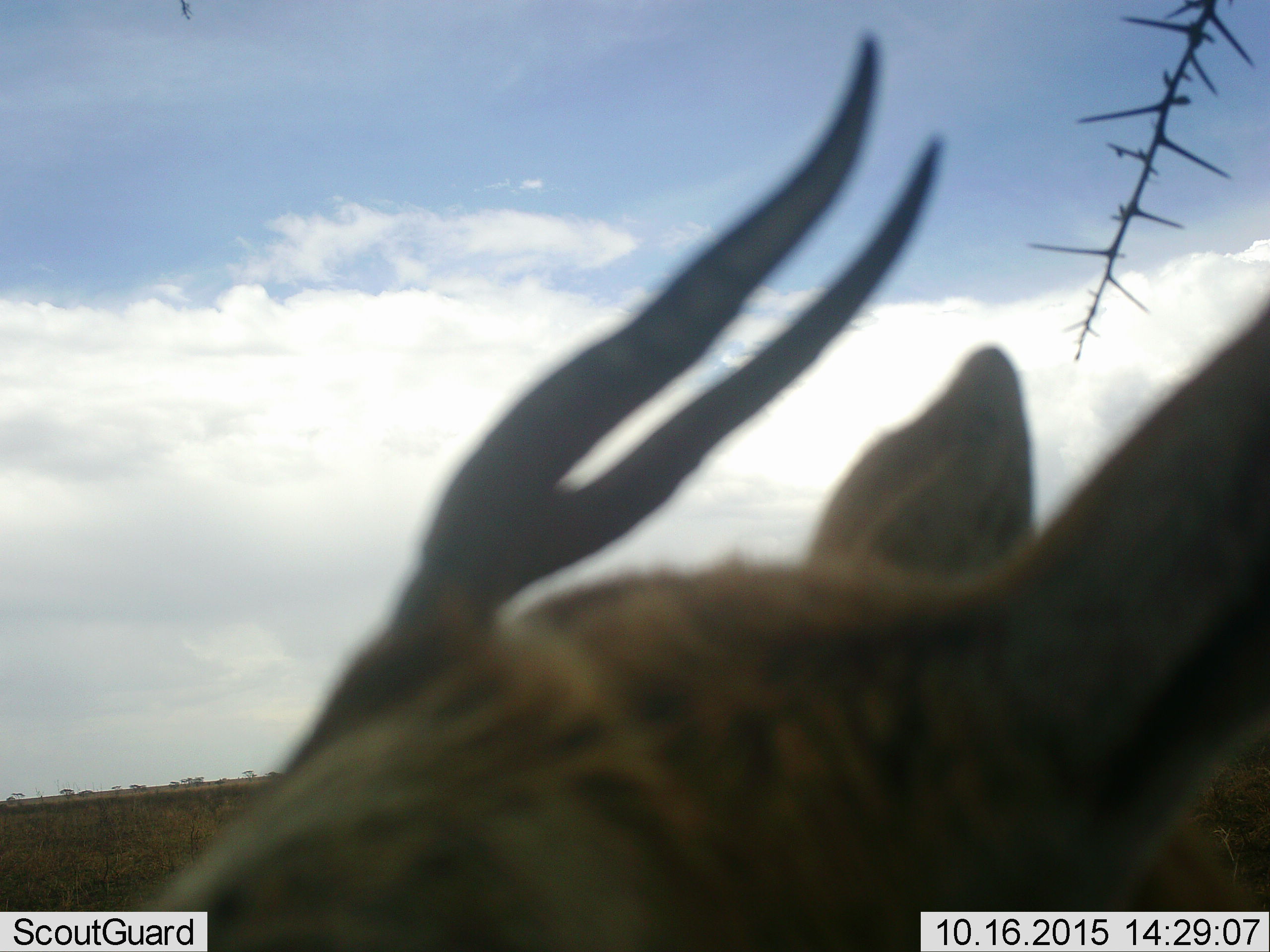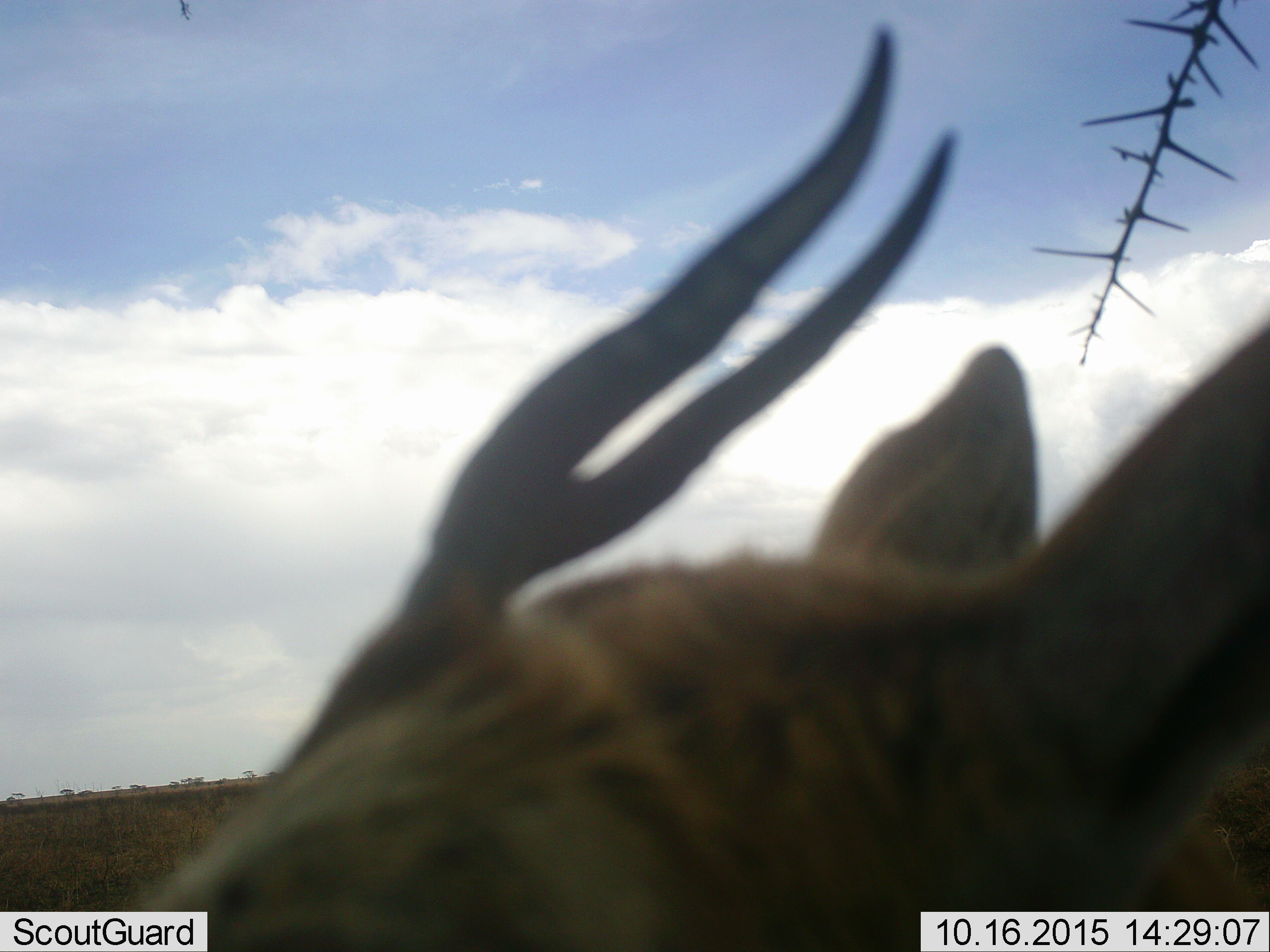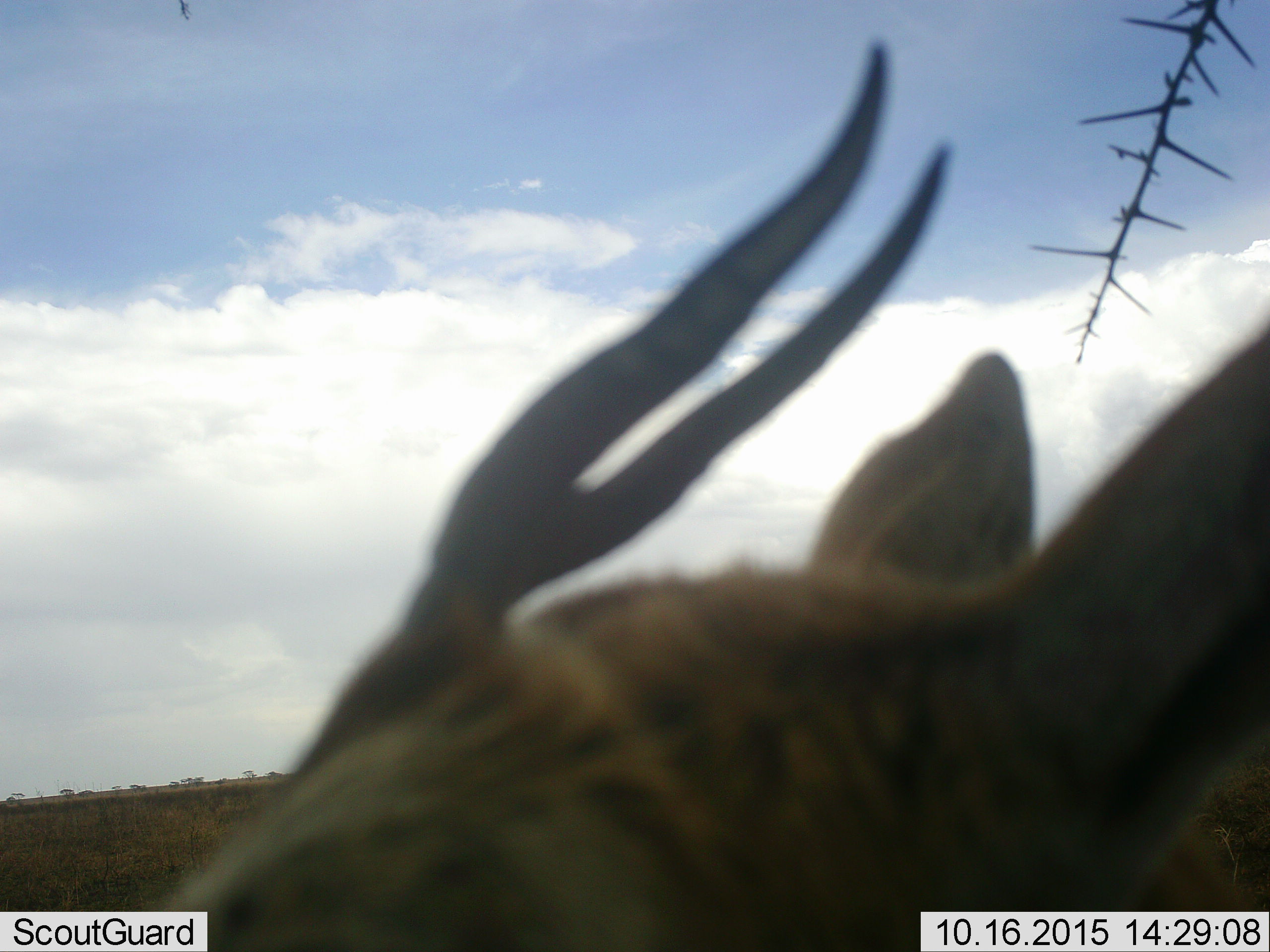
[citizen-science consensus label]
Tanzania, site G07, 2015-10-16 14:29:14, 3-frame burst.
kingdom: Animalia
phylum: Chordata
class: Mammalia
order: Artiodactyla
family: Bovidae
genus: Eudorcas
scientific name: Eudorcas thomsonii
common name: thomson's gazelle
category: gazellethomsons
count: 1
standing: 88%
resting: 0%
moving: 12%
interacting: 0%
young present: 0%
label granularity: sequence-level